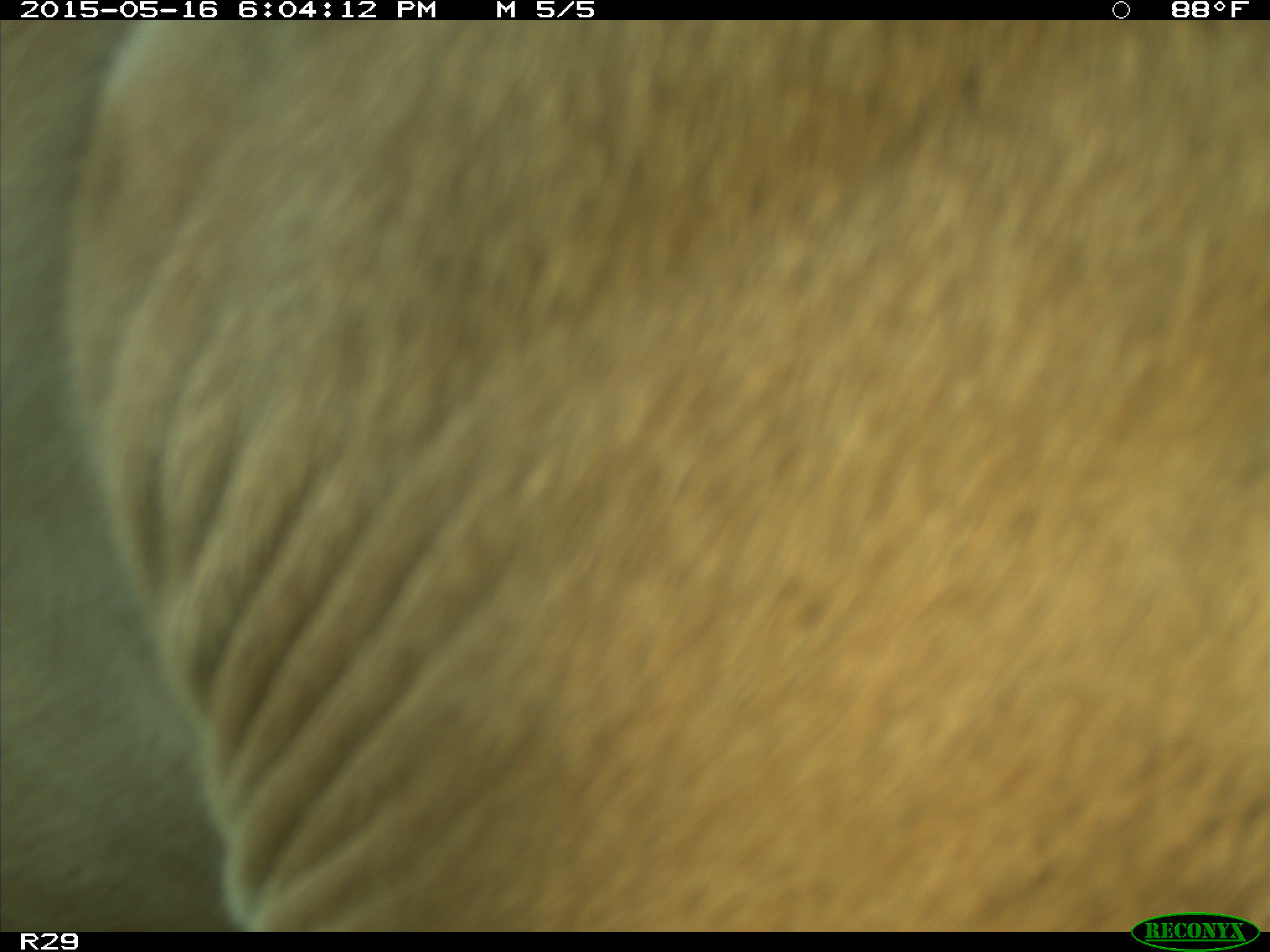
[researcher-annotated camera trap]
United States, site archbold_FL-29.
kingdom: Animalia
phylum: Chordata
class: Mammalia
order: Artiodactyla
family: Bovidae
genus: Bos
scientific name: Bos taurus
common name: domestic cow